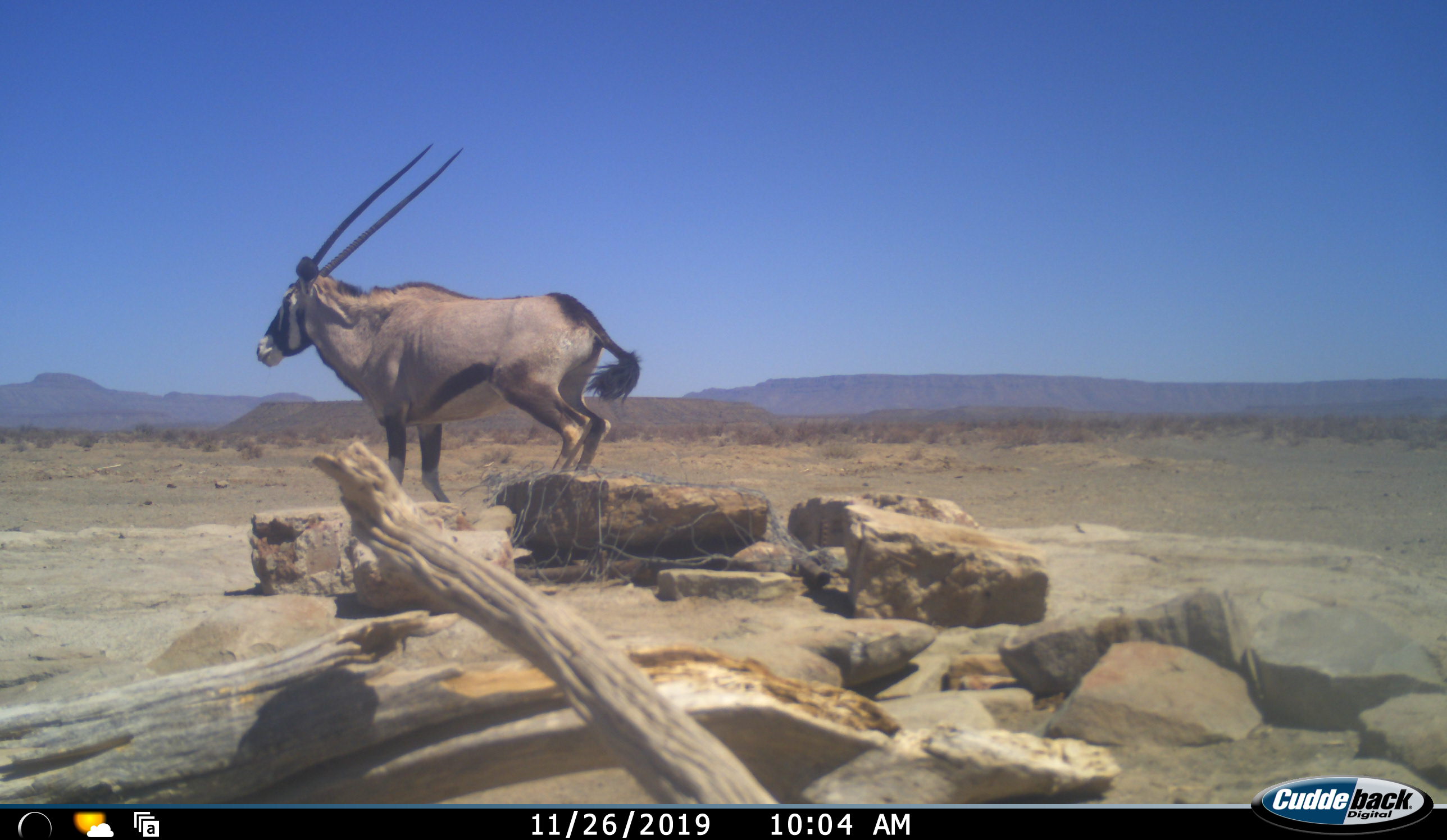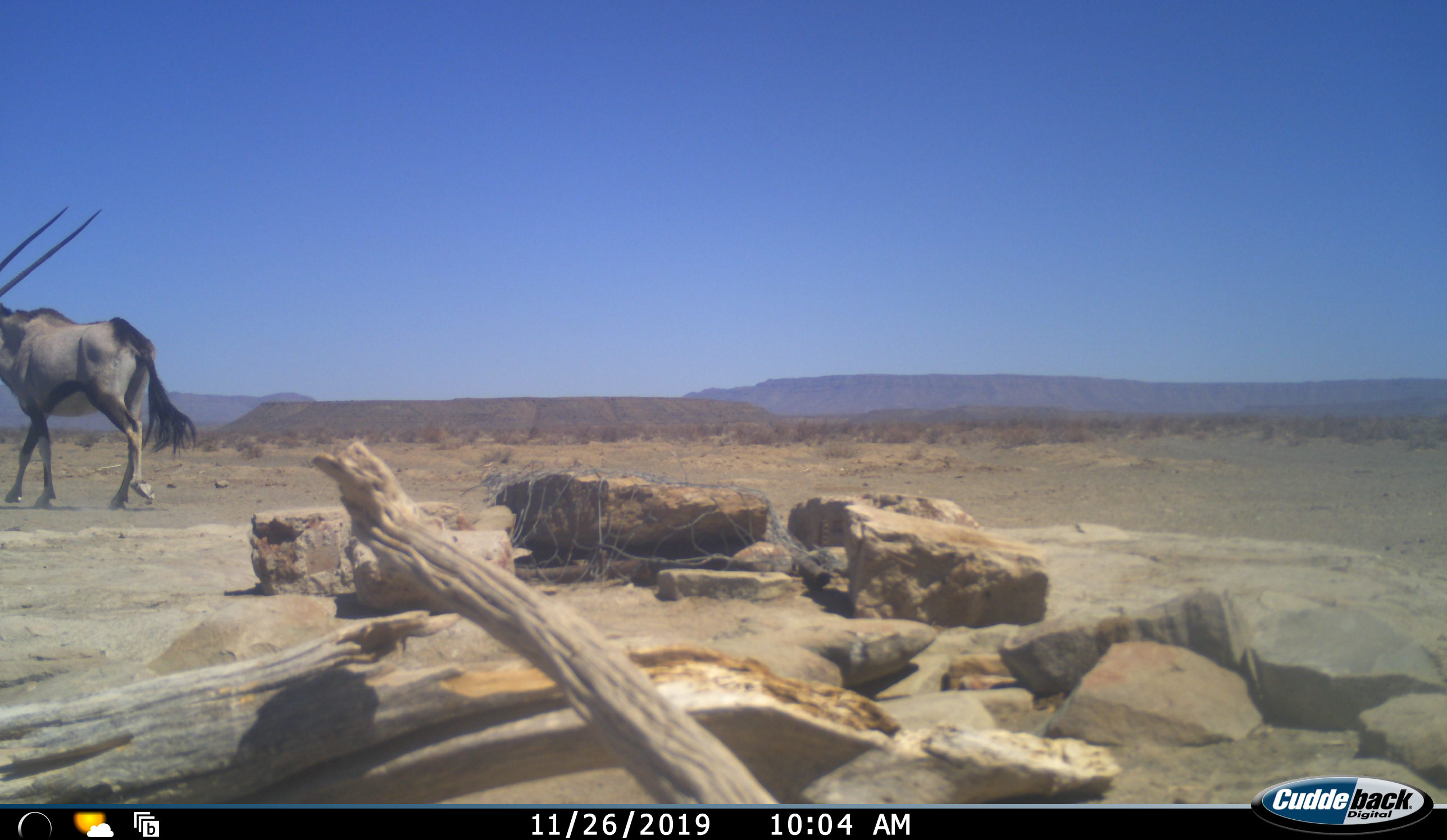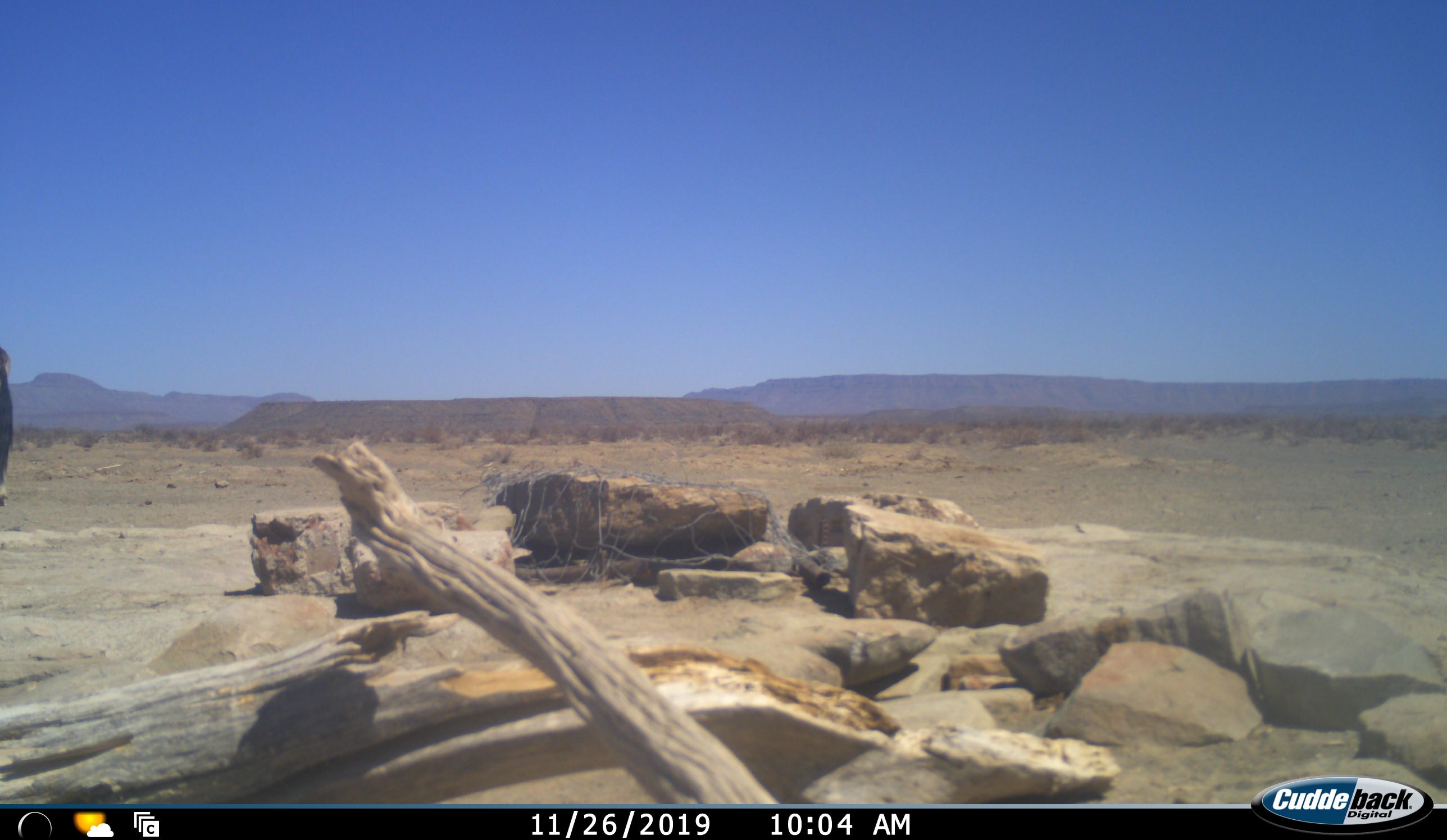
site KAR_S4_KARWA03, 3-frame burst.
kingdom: Animalia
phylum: Chordata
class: Mammalia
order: Artiodactyla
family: Bovidae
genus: Oryx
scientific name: Oryx gazella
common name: gemsbok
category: oryx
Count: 1.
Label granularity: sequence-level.